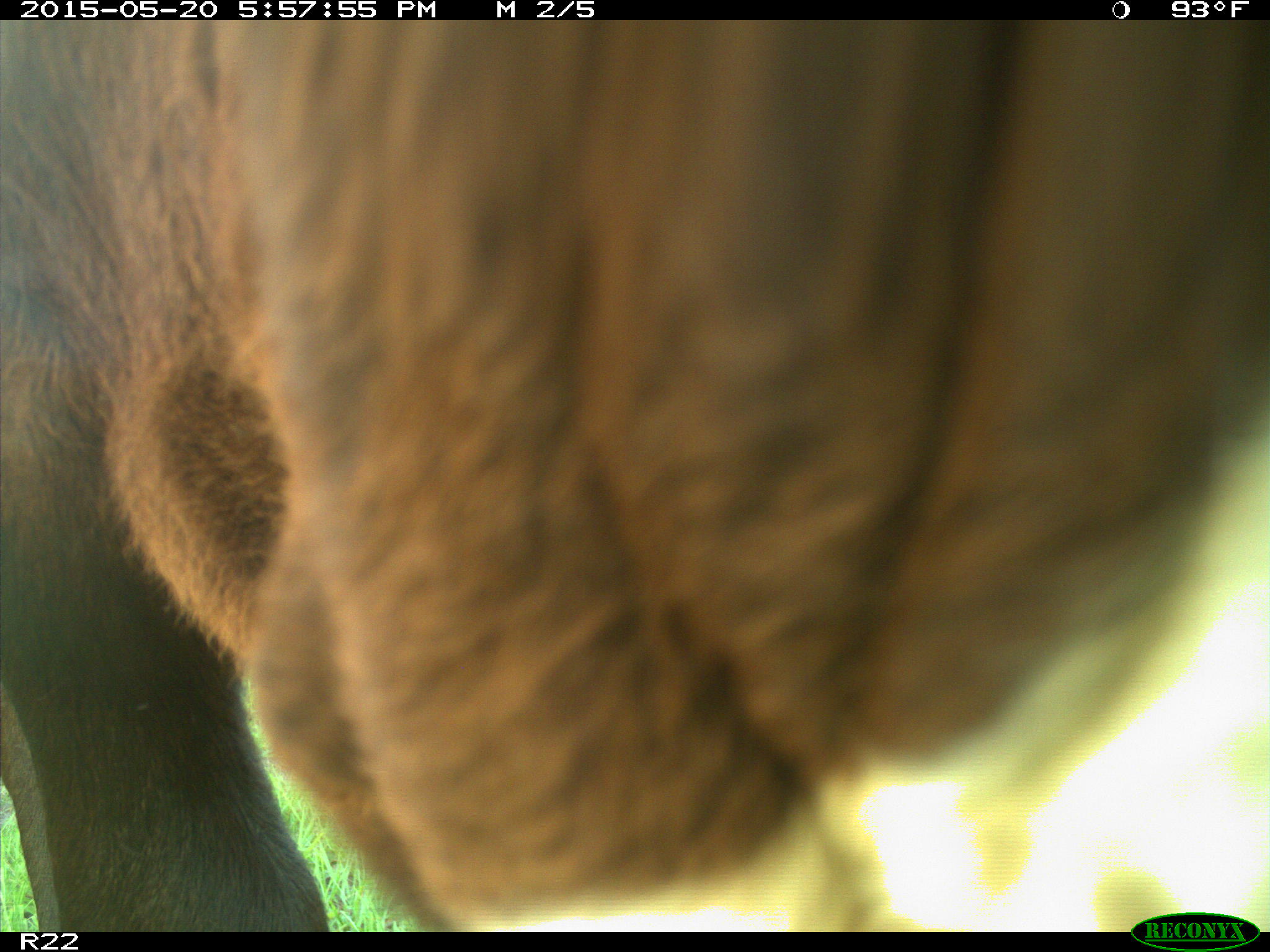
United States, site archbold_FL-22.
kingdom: Animalia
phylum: Chordata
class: Mammalia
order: Artiodactyla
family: Bovidae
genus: Bos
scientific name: Bos taurus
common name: domestic cow